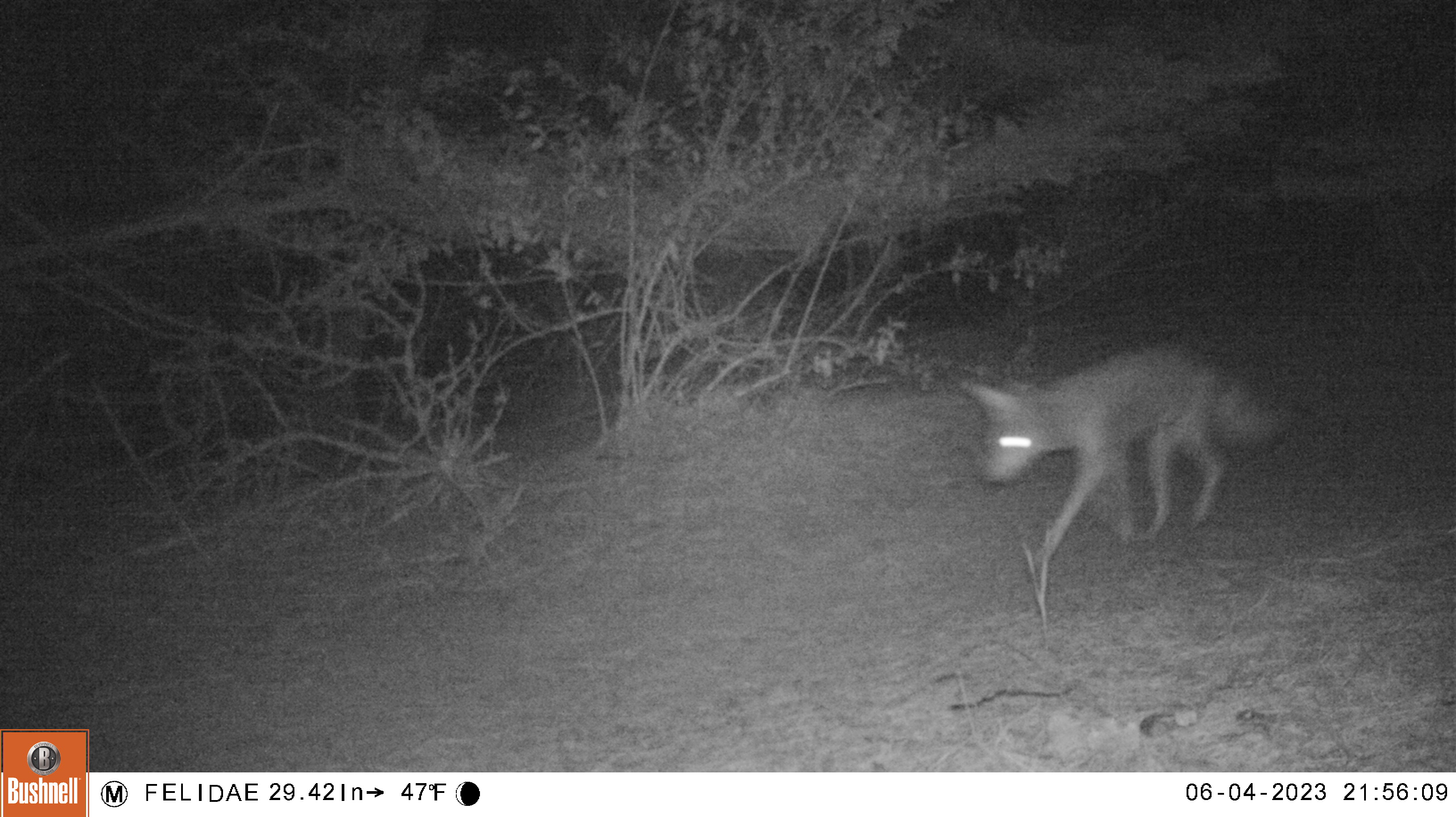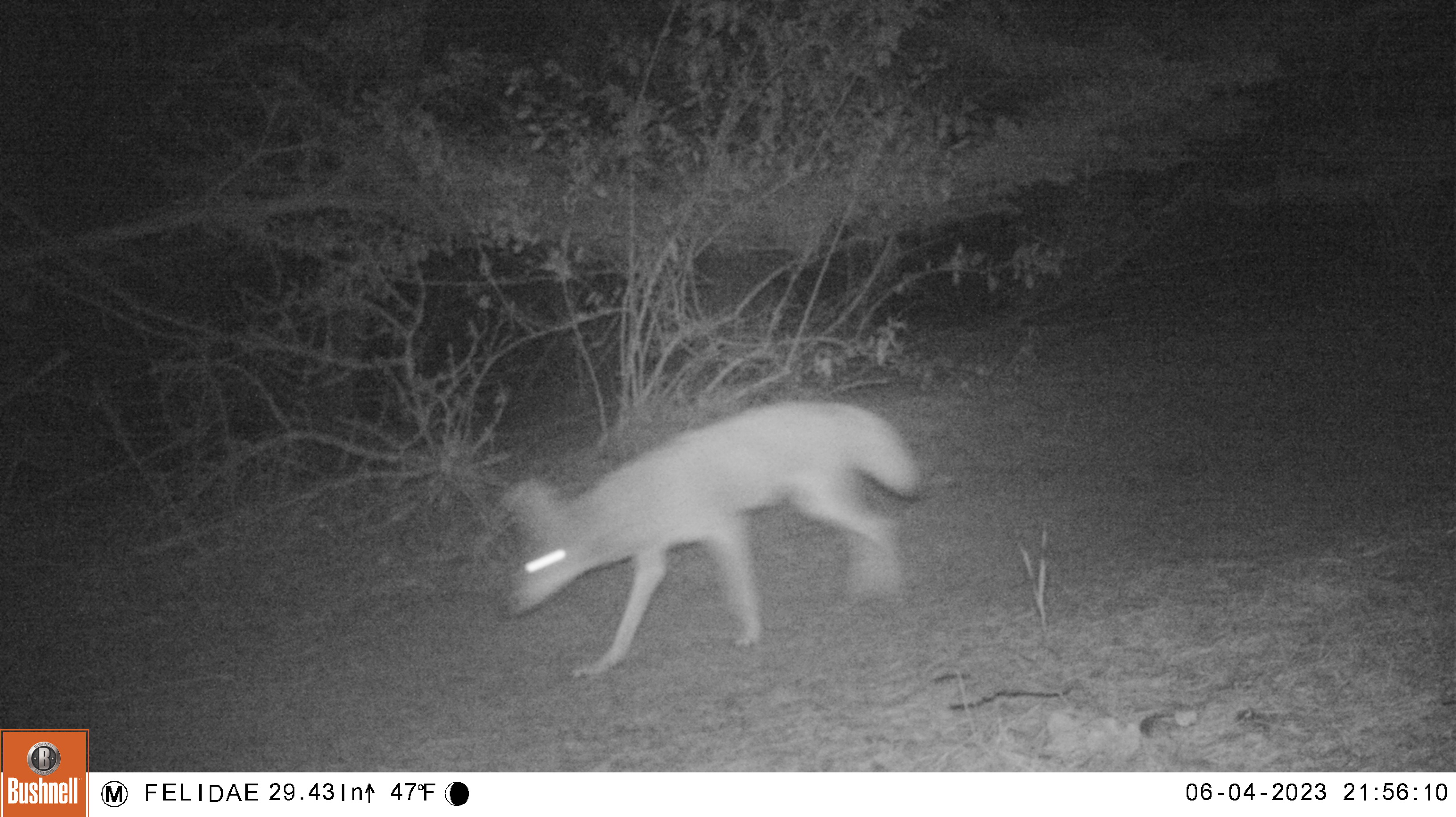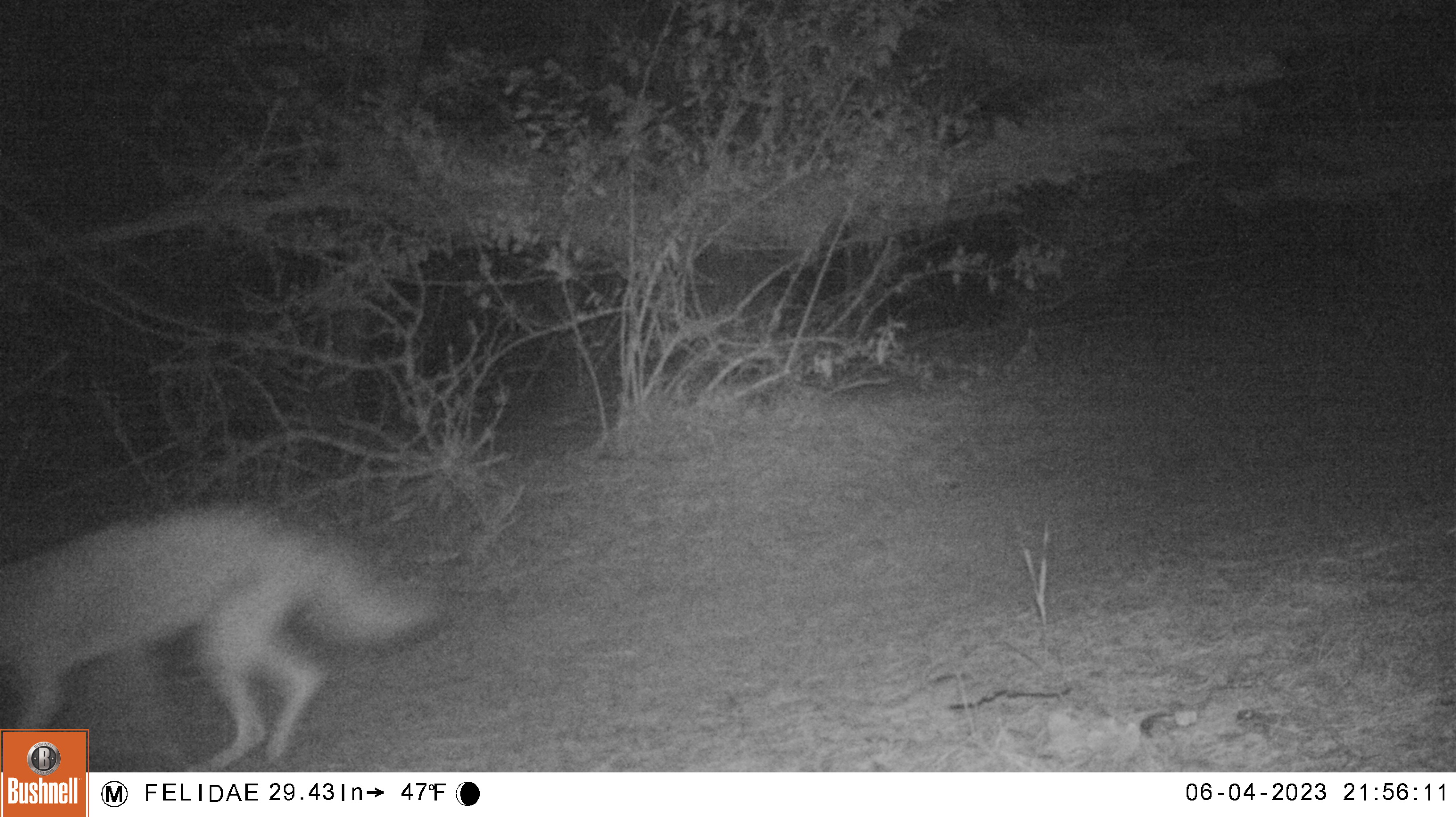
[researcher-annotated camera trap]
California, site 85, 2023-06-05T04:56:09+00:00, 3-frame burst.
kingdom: Animalia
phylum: Chordata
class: Mammalia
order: Carnivora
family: Canidae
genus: Canis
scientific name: Canis latrans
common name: coyote